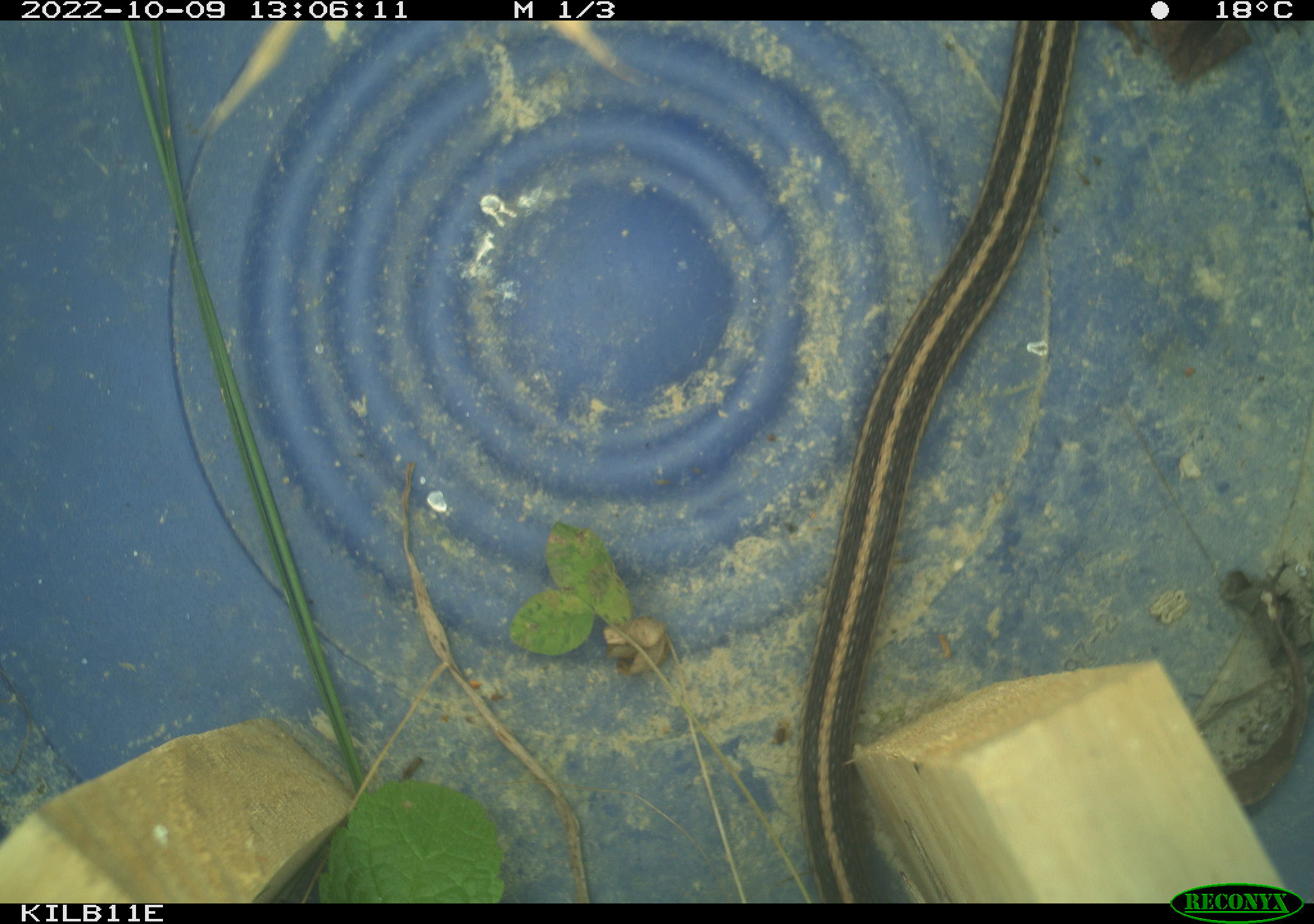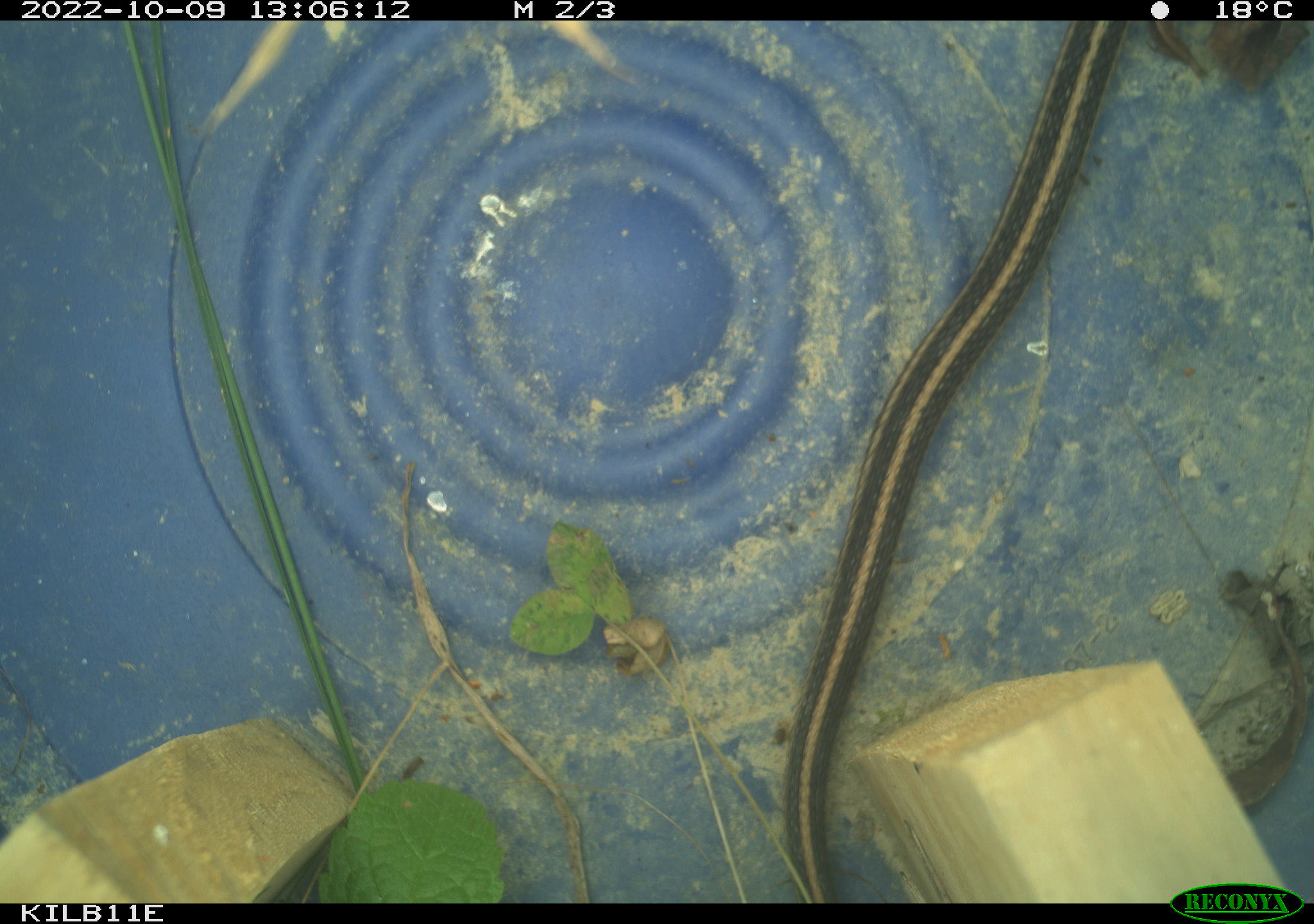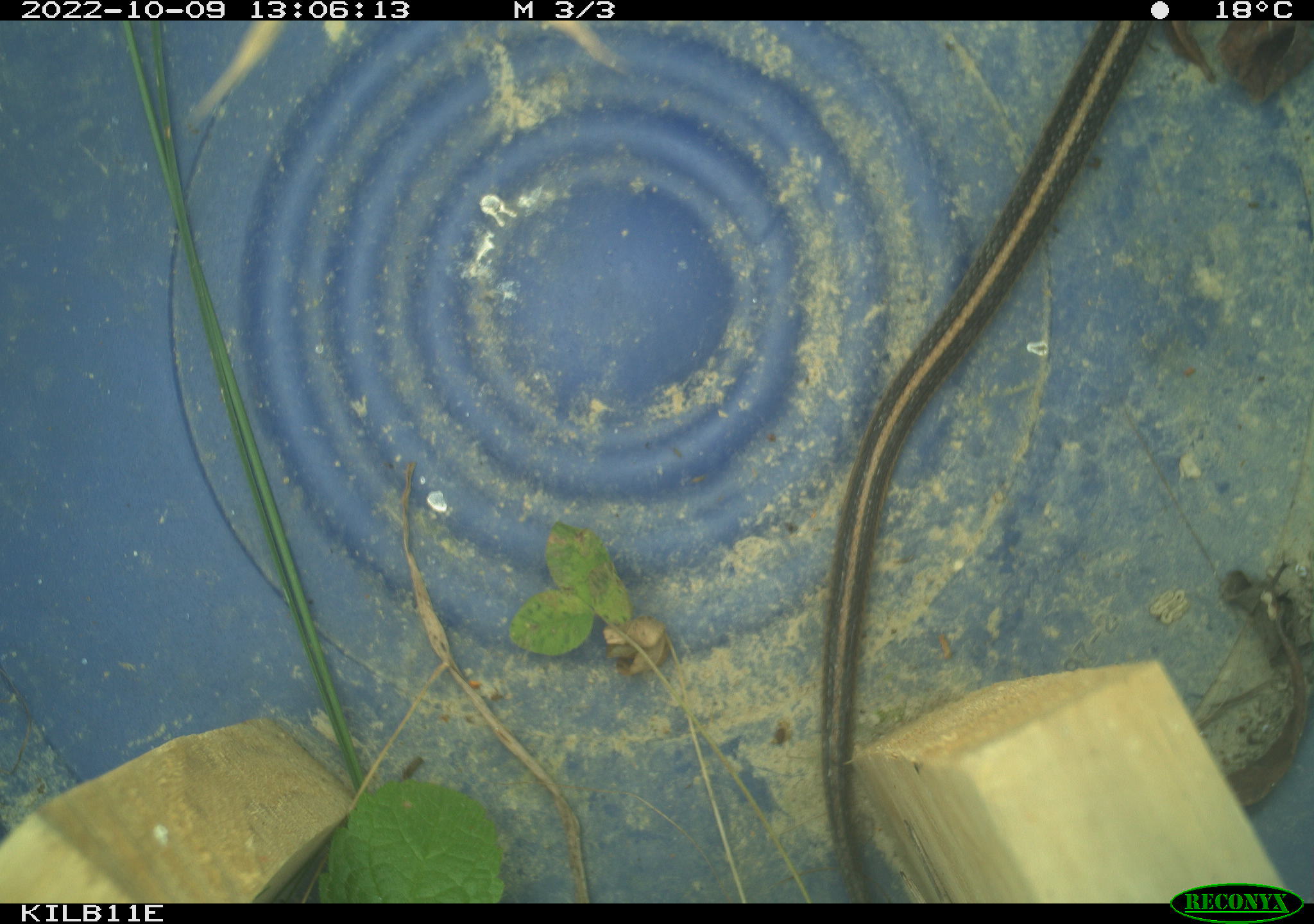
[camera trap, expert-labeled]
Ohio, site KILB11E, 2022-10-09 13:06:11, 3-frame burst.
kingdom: Animalia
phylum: Chordata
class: Reptilia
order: Squamata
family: Colubridae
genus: Thamnophis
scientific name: Thamnophis sirtalis sirtalis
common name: eastern gartersnake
Eastern gartersnake (Thamnophis sirtalis sirtalis).